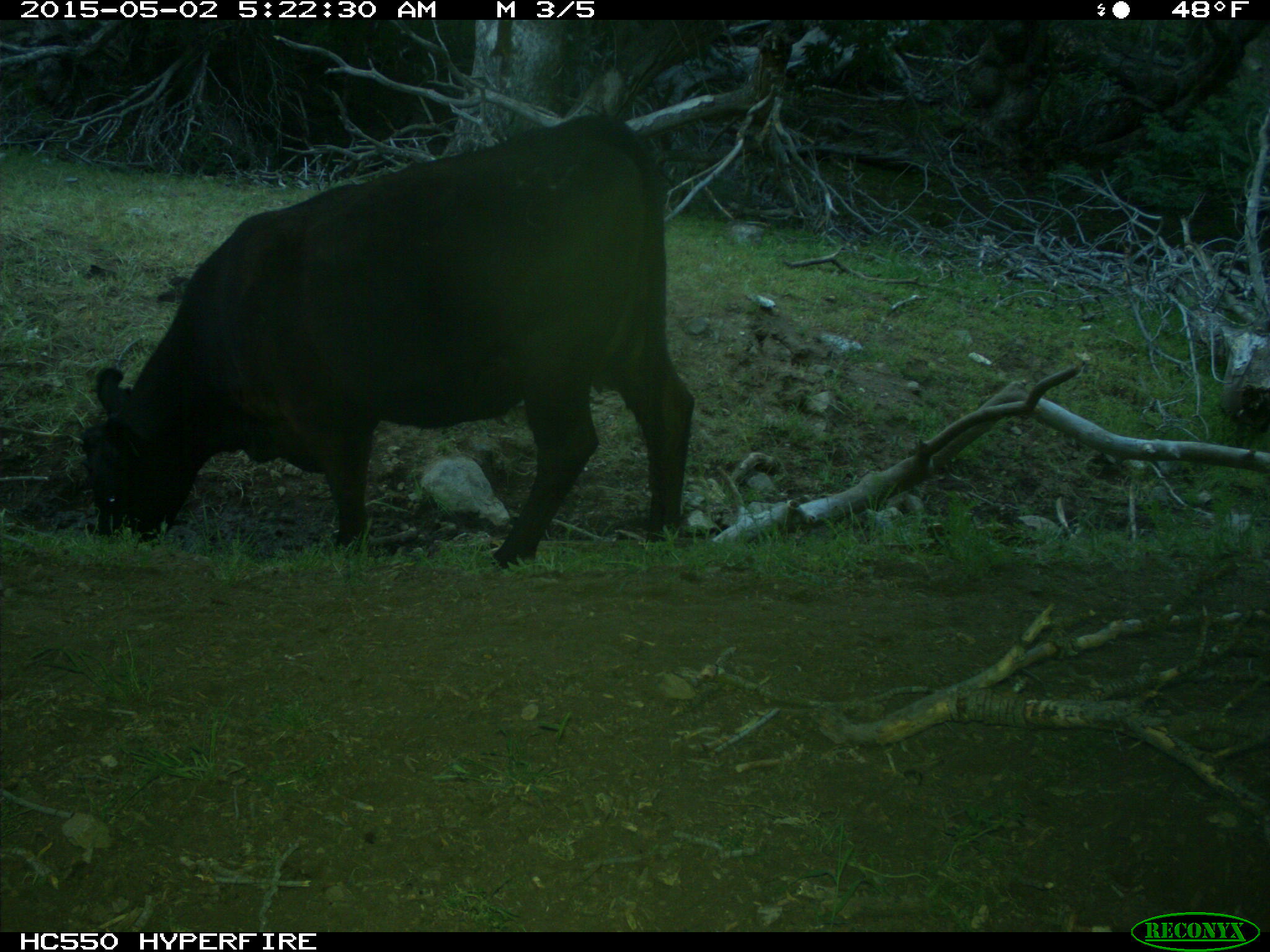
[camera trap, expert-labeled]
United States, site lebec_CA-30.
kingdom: Animalia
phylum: Chordata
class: Mammalia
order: Artiodactyla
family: Bovidae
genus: Bos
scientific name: Bos taurus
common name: domestic cow